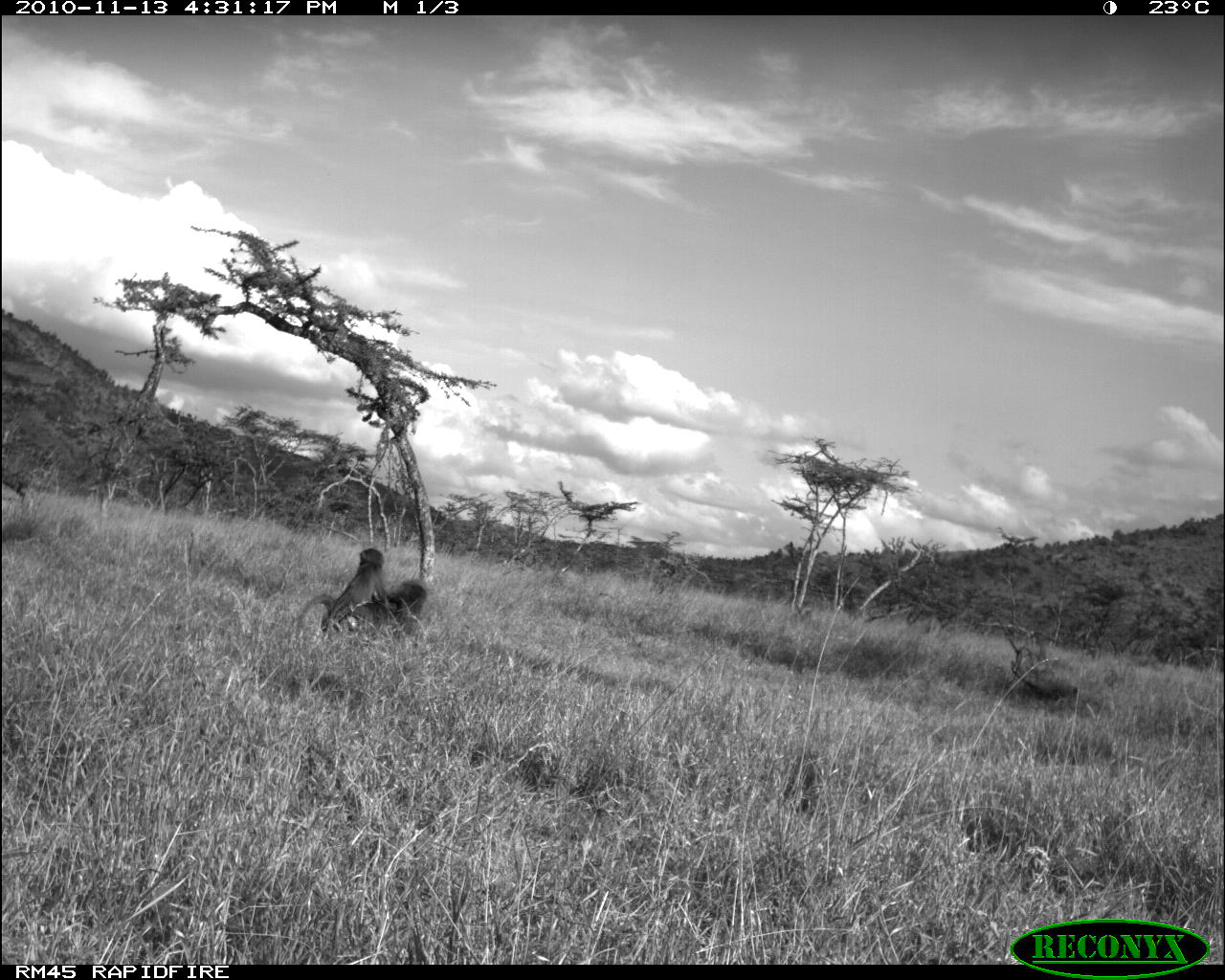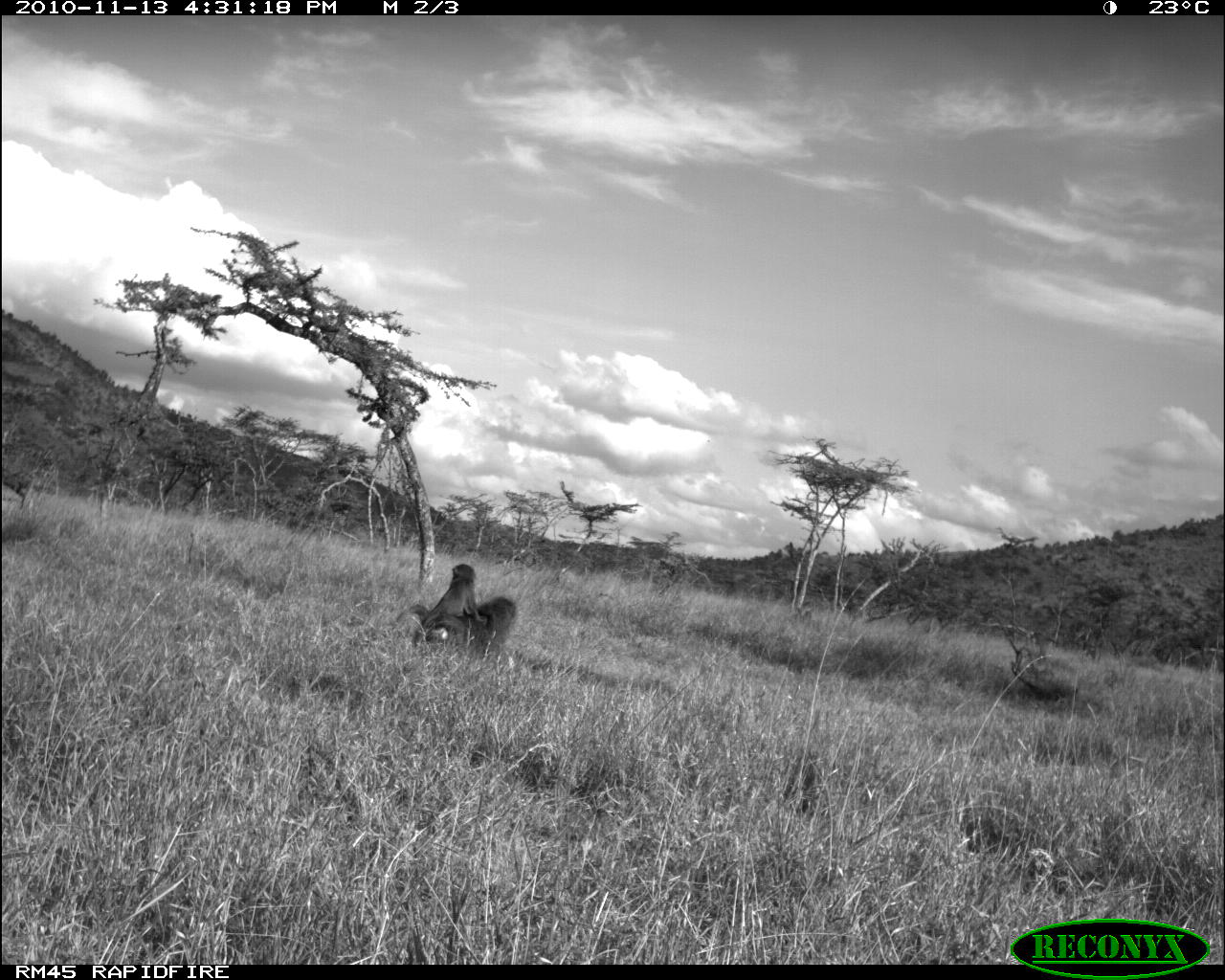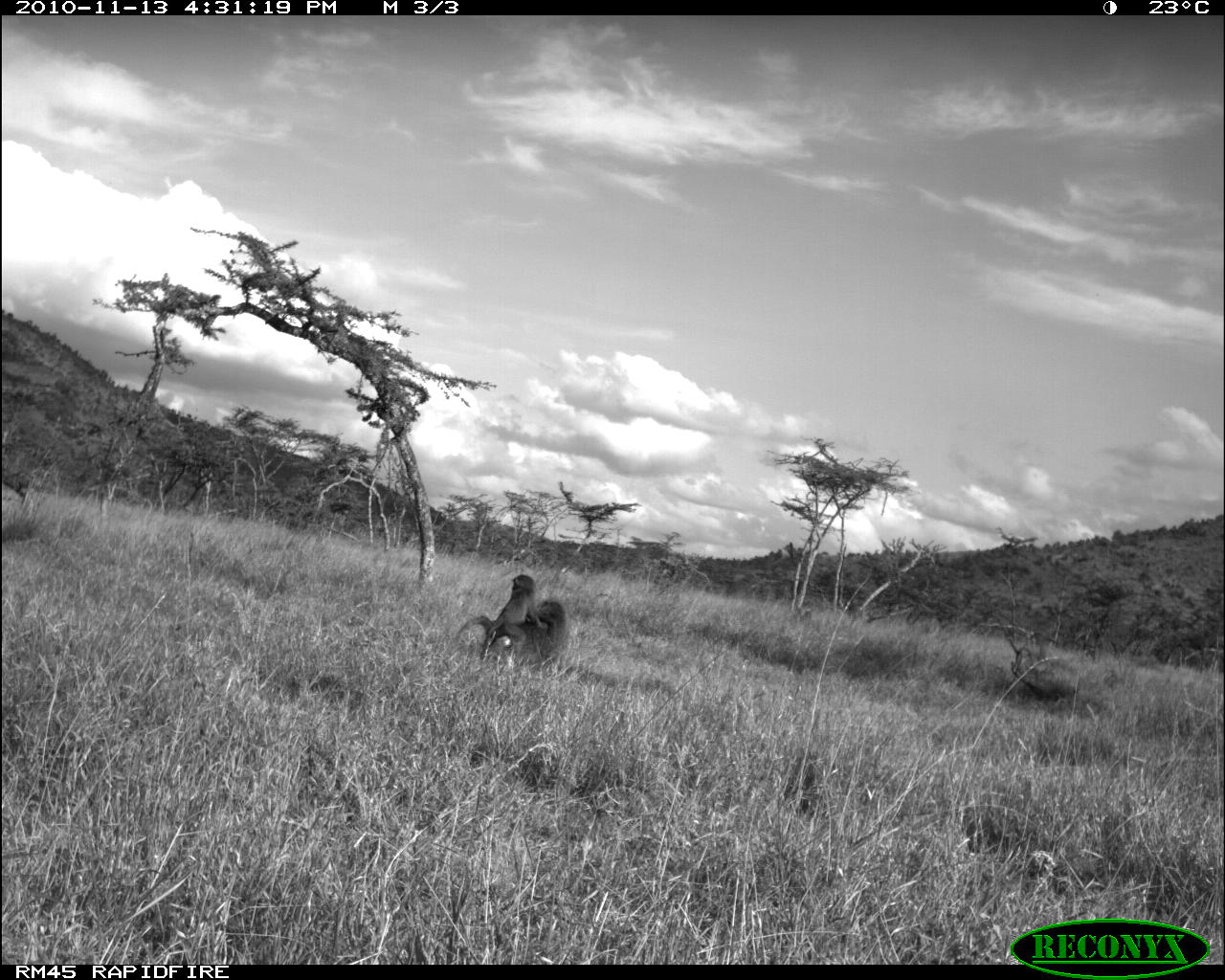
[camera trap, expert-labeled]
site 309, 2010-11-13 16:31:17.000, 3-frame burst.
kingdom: Animalia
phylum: Chordata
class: Mammalia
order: Primates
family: Cercopithecidae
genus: Papio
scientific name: Papio anubis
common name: olive baboon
Papio anubis (olive baboon), count 2.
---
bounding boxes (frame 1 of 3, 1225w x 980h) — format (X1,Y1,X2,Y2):
papio anubis: (295,547,389,636); (349,579,427,637)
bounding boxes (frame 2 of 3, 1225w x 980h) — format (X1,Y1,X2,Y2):
papio anubis: (395,563,485,649); (426,596,517,659)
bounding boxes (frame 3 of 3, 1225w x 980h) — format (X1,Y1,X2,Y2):
papio anubis: (455,572,548,651); (487,598,567,671)